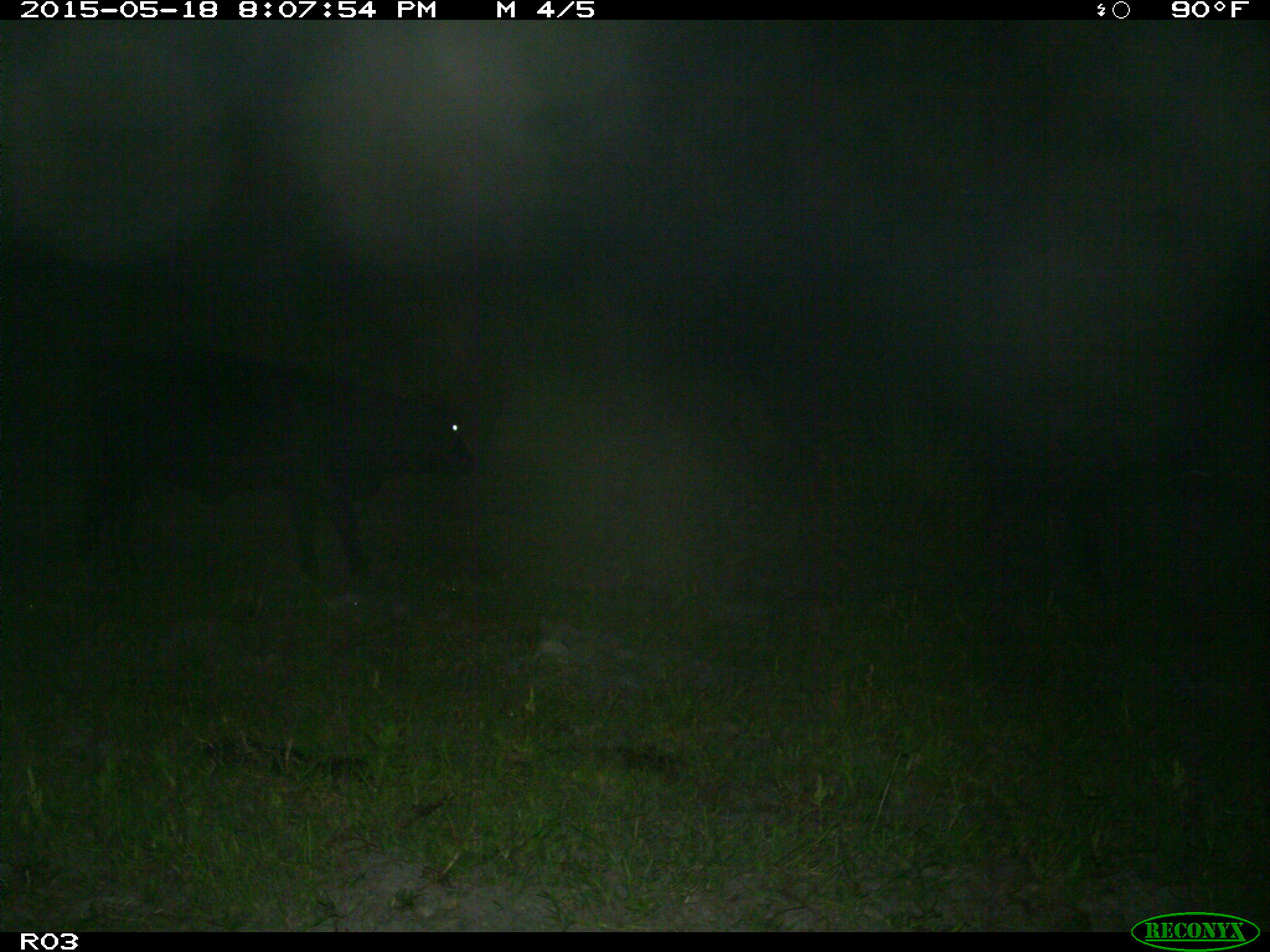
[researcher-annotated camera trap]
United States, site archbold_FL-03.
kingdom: Animalia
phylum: Chordata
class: Mammalia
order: Artiodactyla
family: Bovidae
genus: Bos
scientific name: Bos taurus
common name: domestic cow